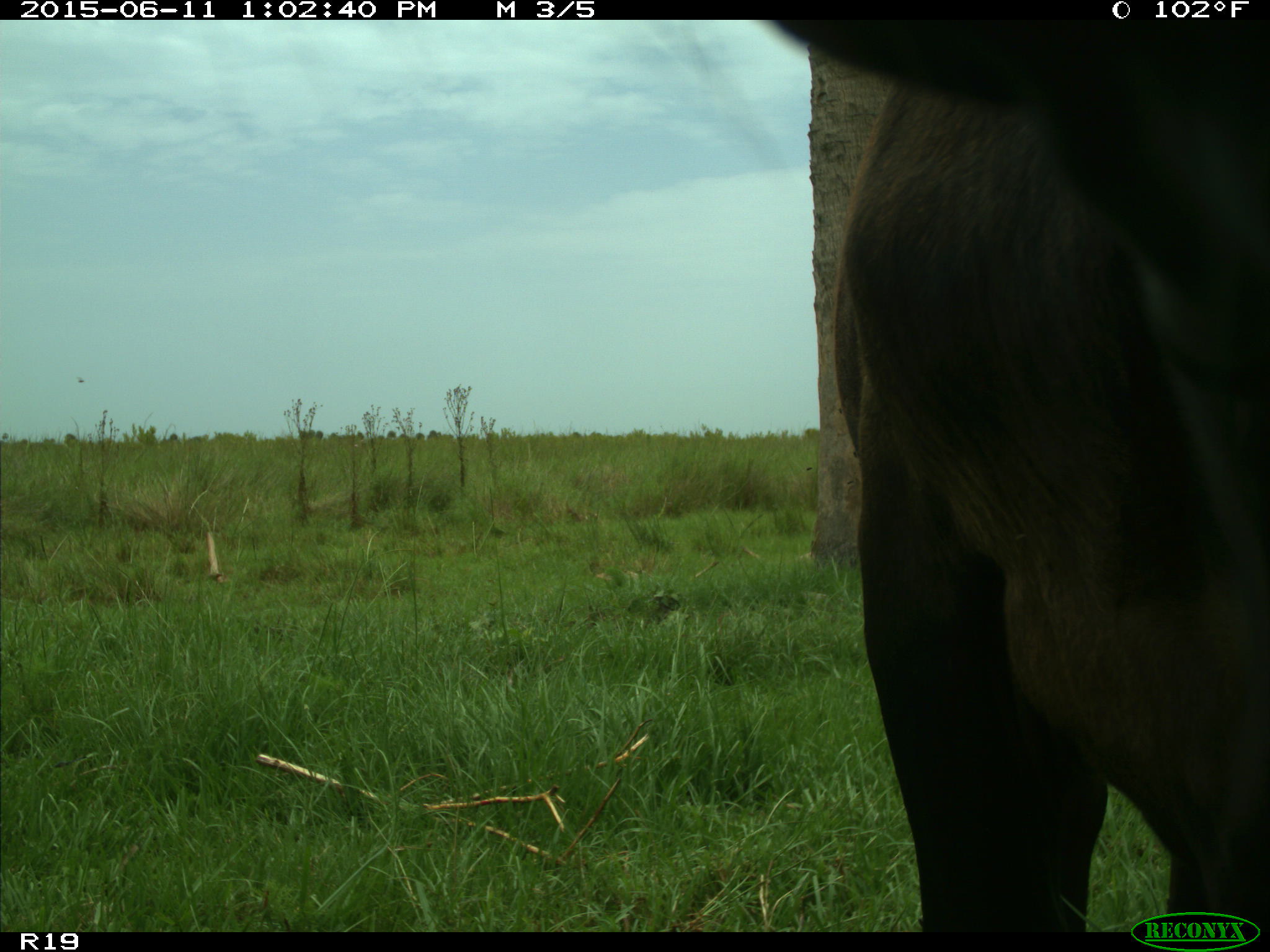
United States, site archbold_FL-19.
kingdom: Animalia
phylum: Chordata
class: Mammalia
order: Artiodactyla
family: Bovidae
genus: Bos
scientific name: Bos taurus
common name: domestic cow